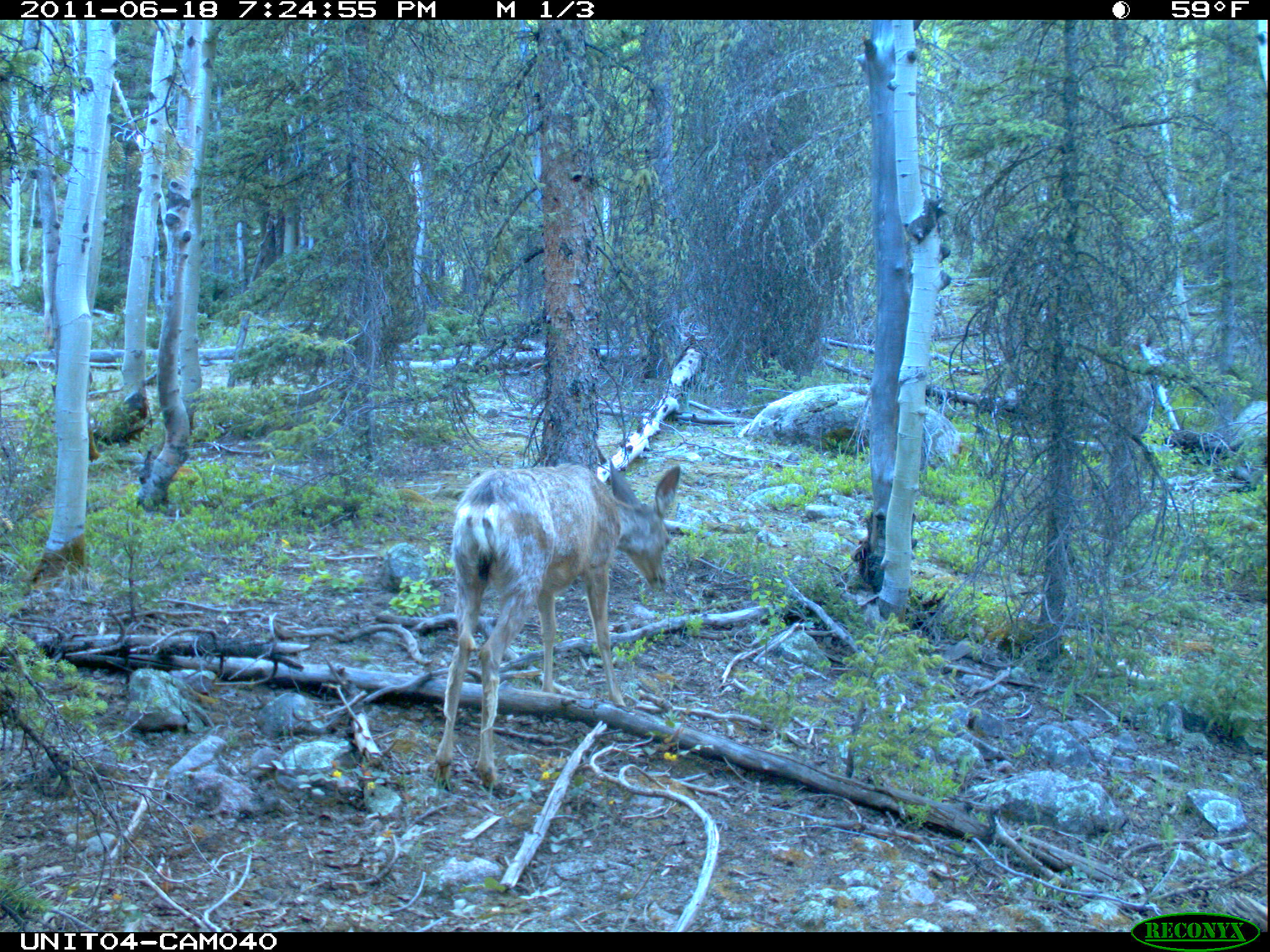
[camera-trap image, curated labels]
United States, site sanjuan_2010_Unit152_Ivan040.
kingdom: Animalia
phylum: Chordata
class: Mammalia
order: Artiodactyla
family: Cervidae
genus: Odocoileus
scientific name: Odocoileus hemionus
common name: mule deer